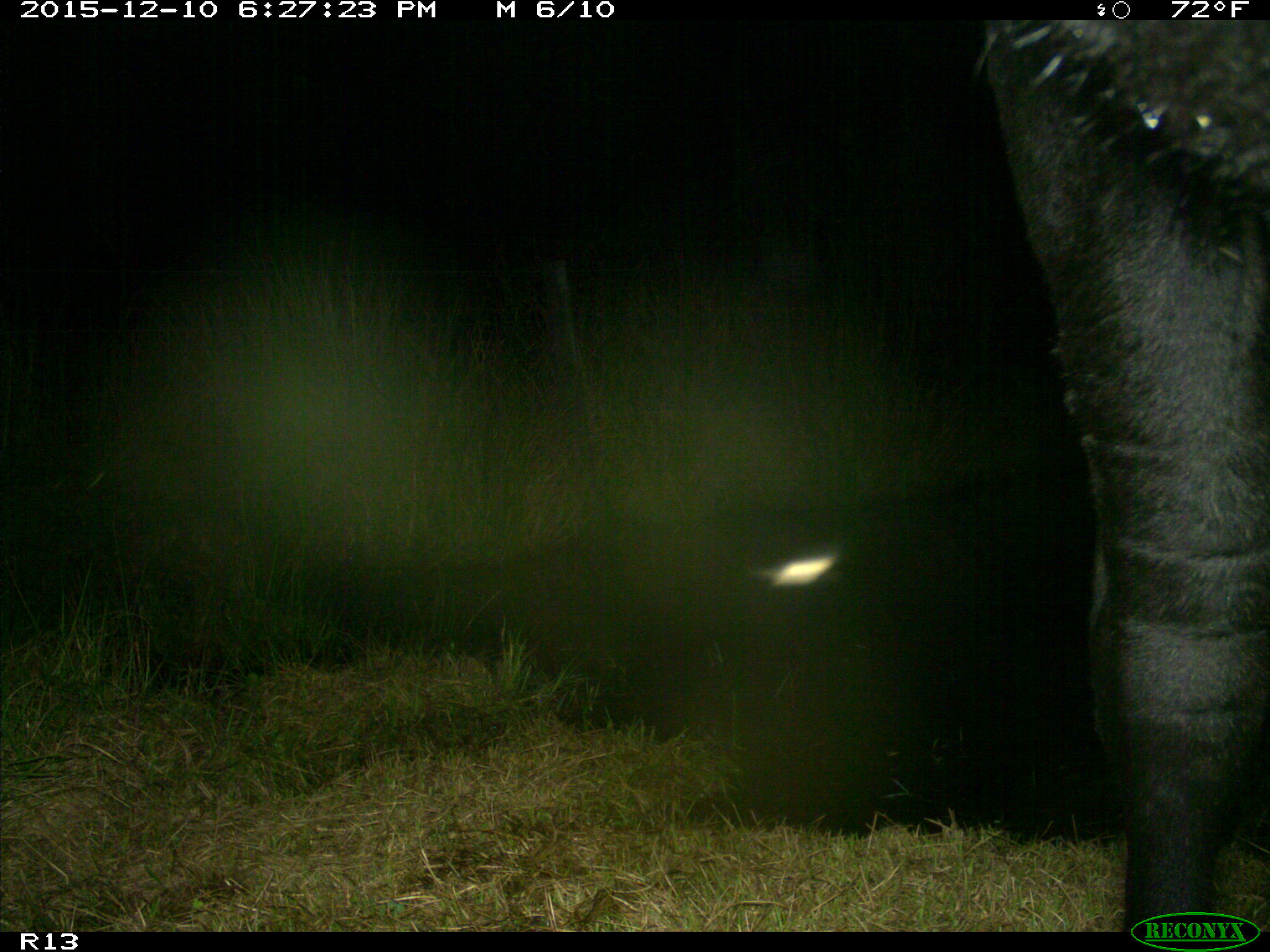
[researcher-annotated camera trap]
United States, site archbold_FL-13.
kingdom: Animalia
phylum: Chordata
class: Mammalia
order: Artiodactyla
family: Bovidae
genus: Bos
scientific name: Bos taurus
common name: domestic cow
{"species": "Bos taurus (domestic cow)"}